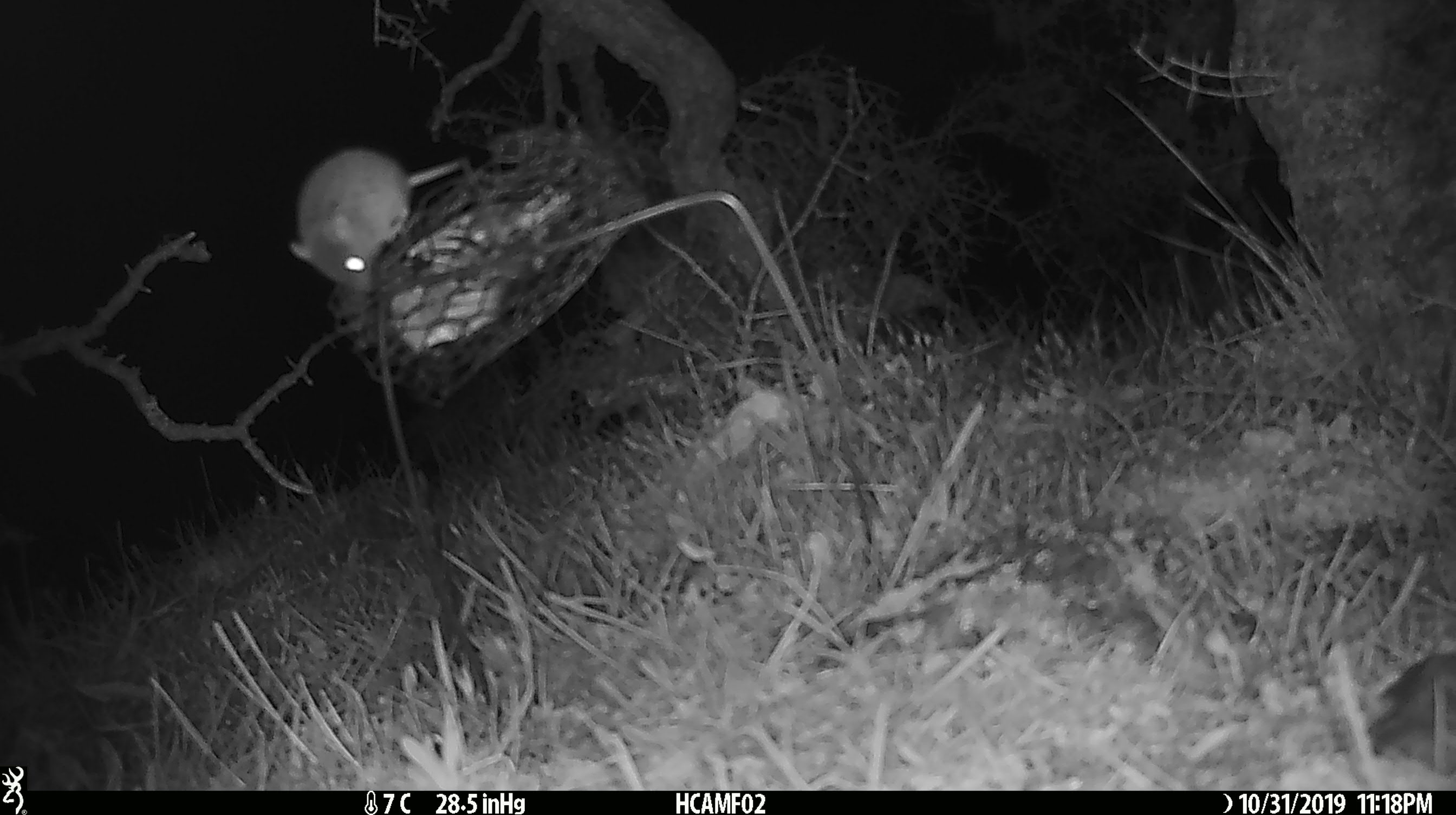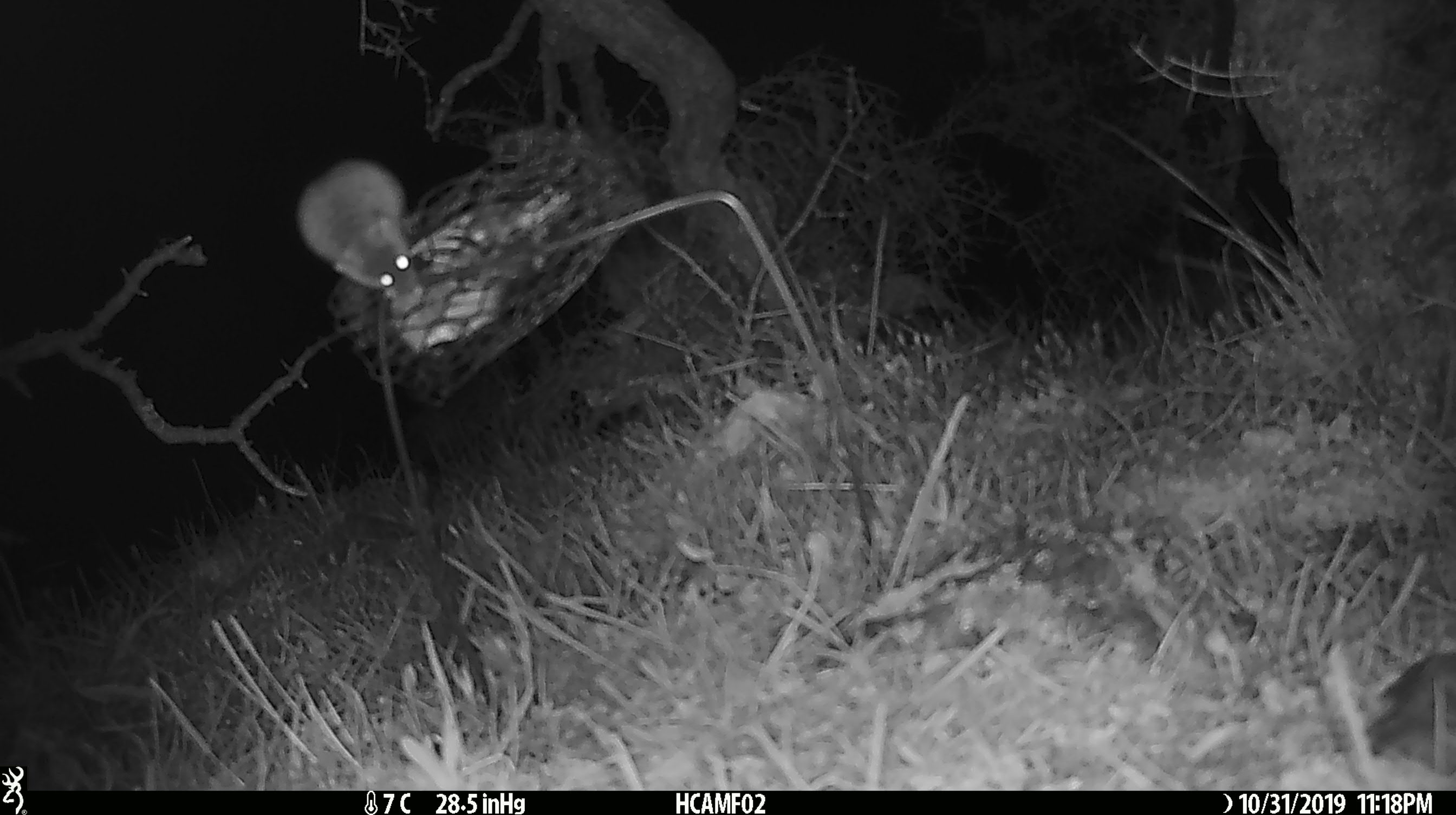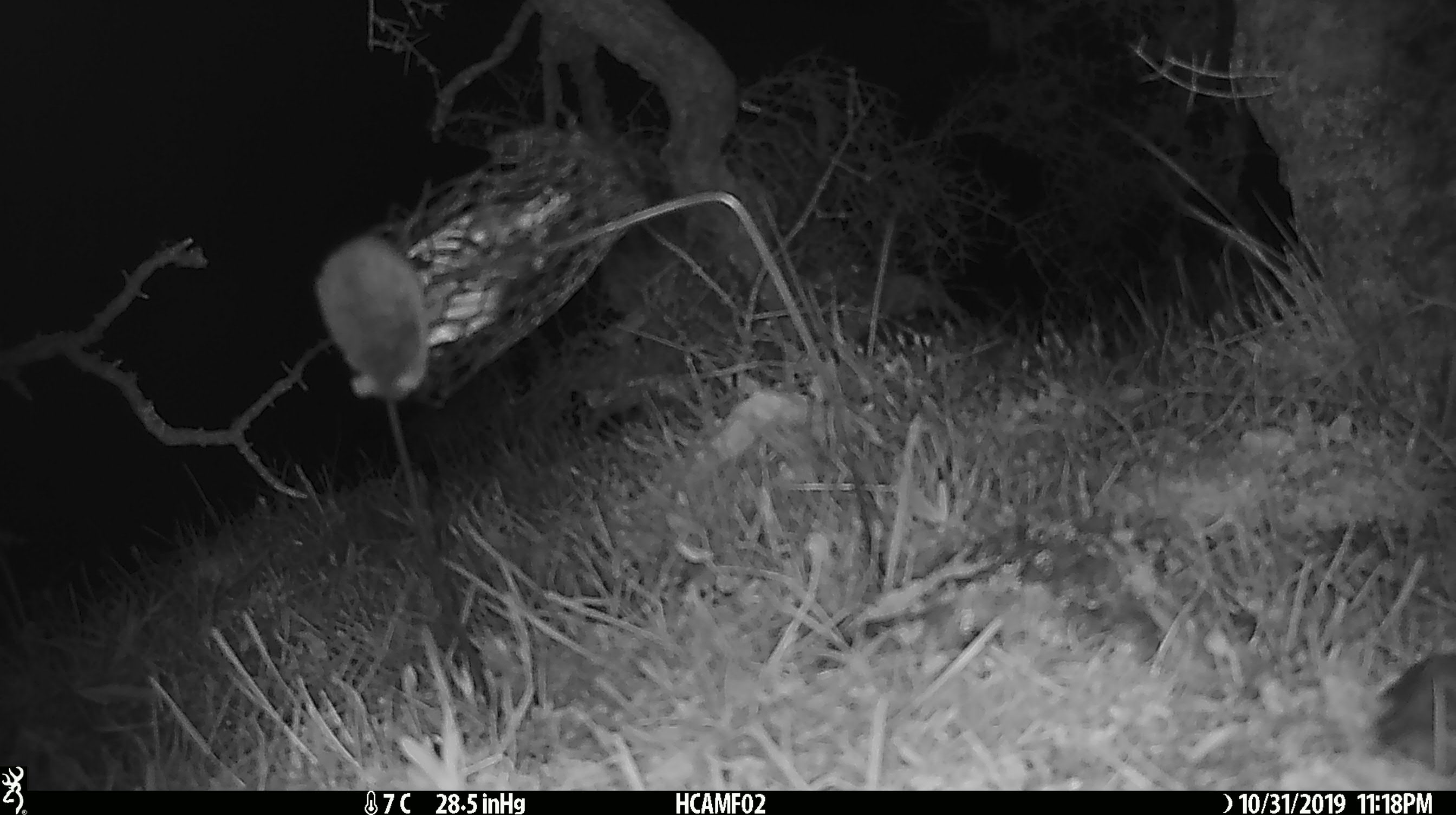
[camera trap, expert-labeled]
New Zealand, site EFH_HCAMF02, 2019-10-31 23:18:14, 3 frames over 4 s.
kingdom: Animalia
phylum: Chordata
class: Mammalia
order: Rodentia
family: Muridae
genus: Mus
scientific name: Mus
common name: mouse